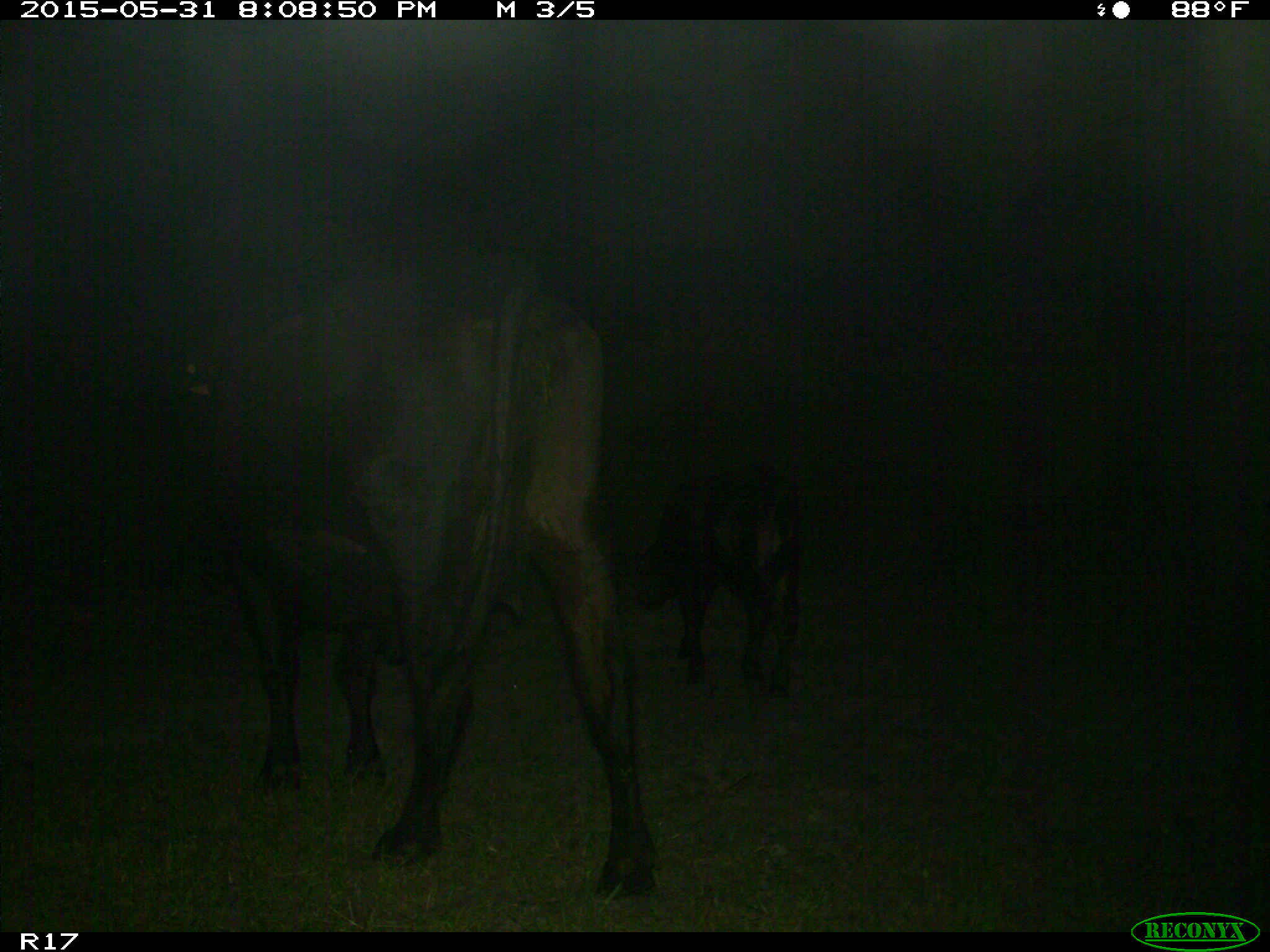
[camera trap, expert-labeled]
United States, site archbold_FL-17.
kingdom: Animalia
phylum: Chordata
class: Mammalia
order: Artiodactyla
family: Bovidae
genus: Bos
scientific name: Bos taurus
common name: domestic cow